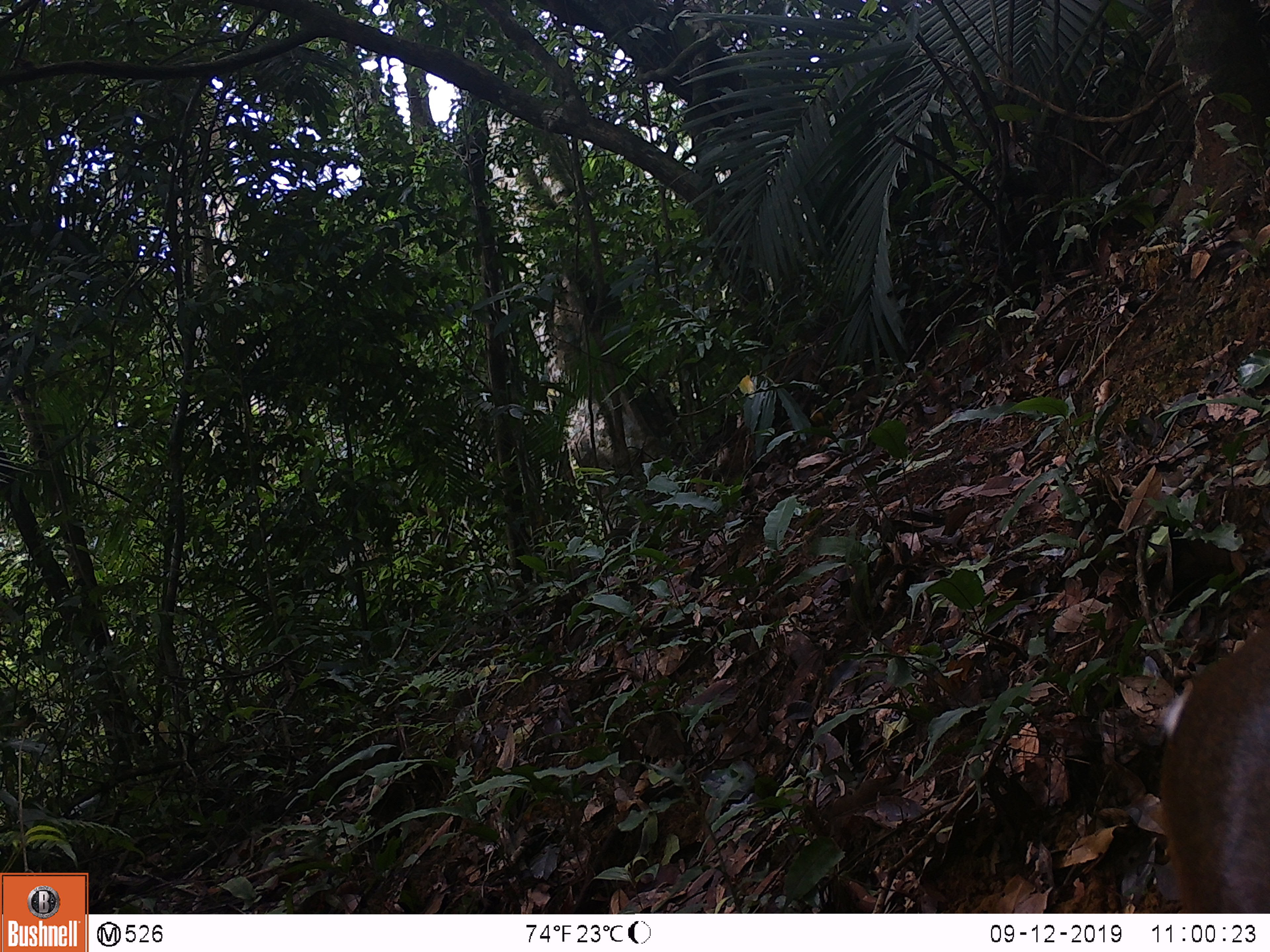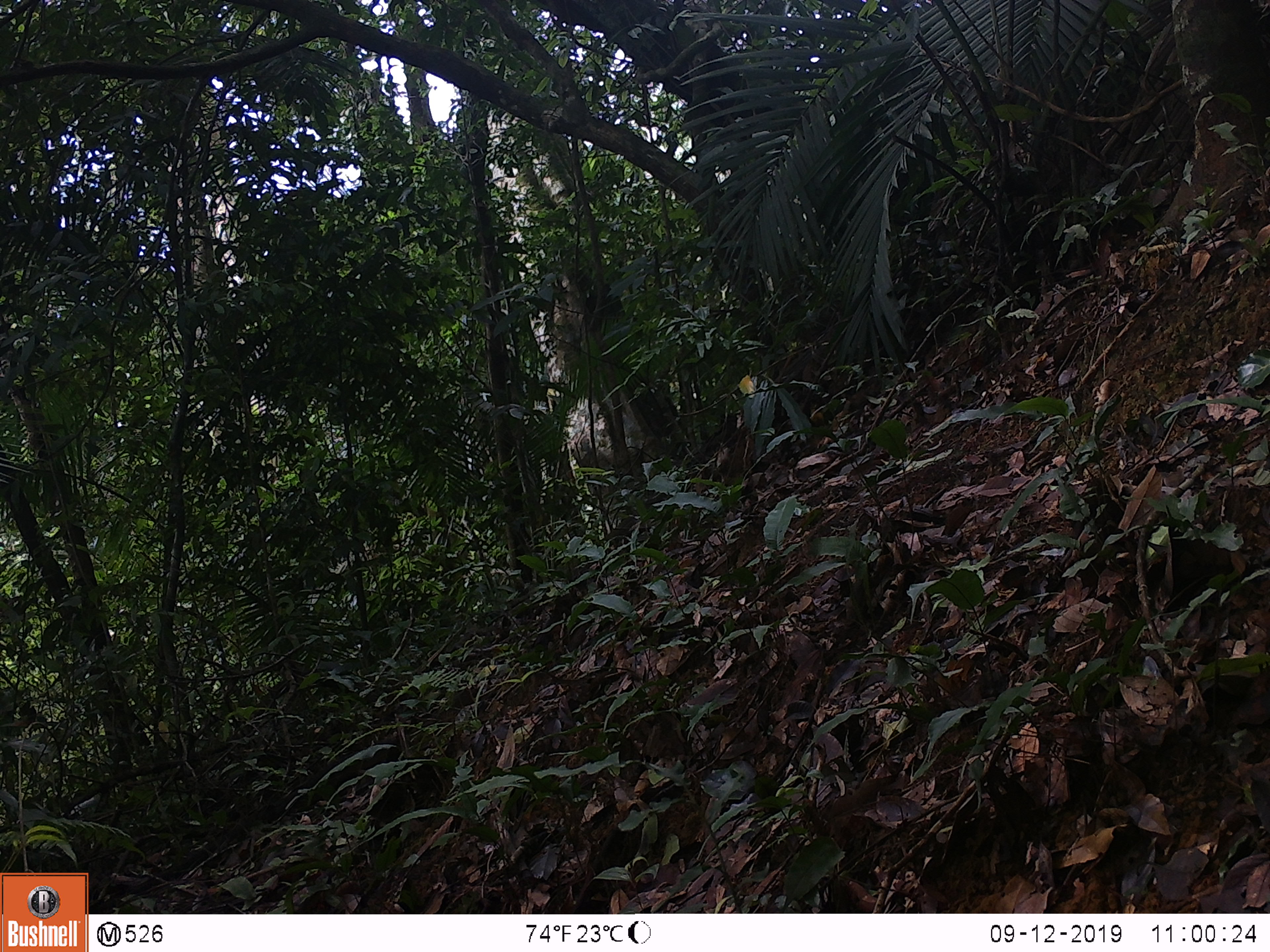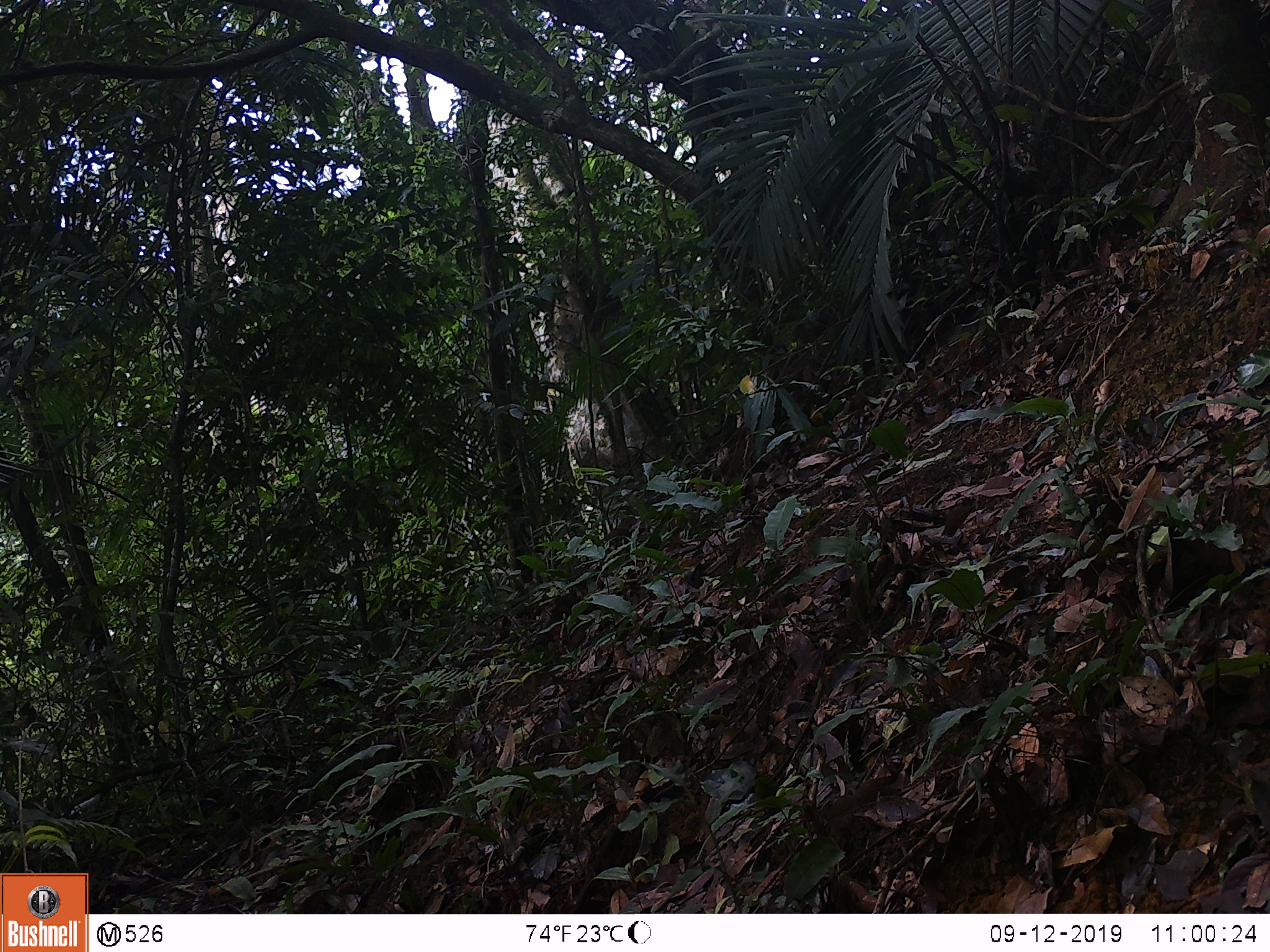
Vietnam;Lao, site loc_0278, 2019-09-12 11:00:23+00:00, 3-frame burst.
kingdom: Animalia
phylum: Chordata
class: Mammalia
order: Artiodactyla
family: Cervidae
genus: Muntiacus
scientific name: Muntiacus rooseveltorum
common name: roosevelt's muntjac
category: roosevelts muntjac group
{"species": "roosevelts muntjac group (roosevelt's muntjac) (Muntiacus rooseveltorum)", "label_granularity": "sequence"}